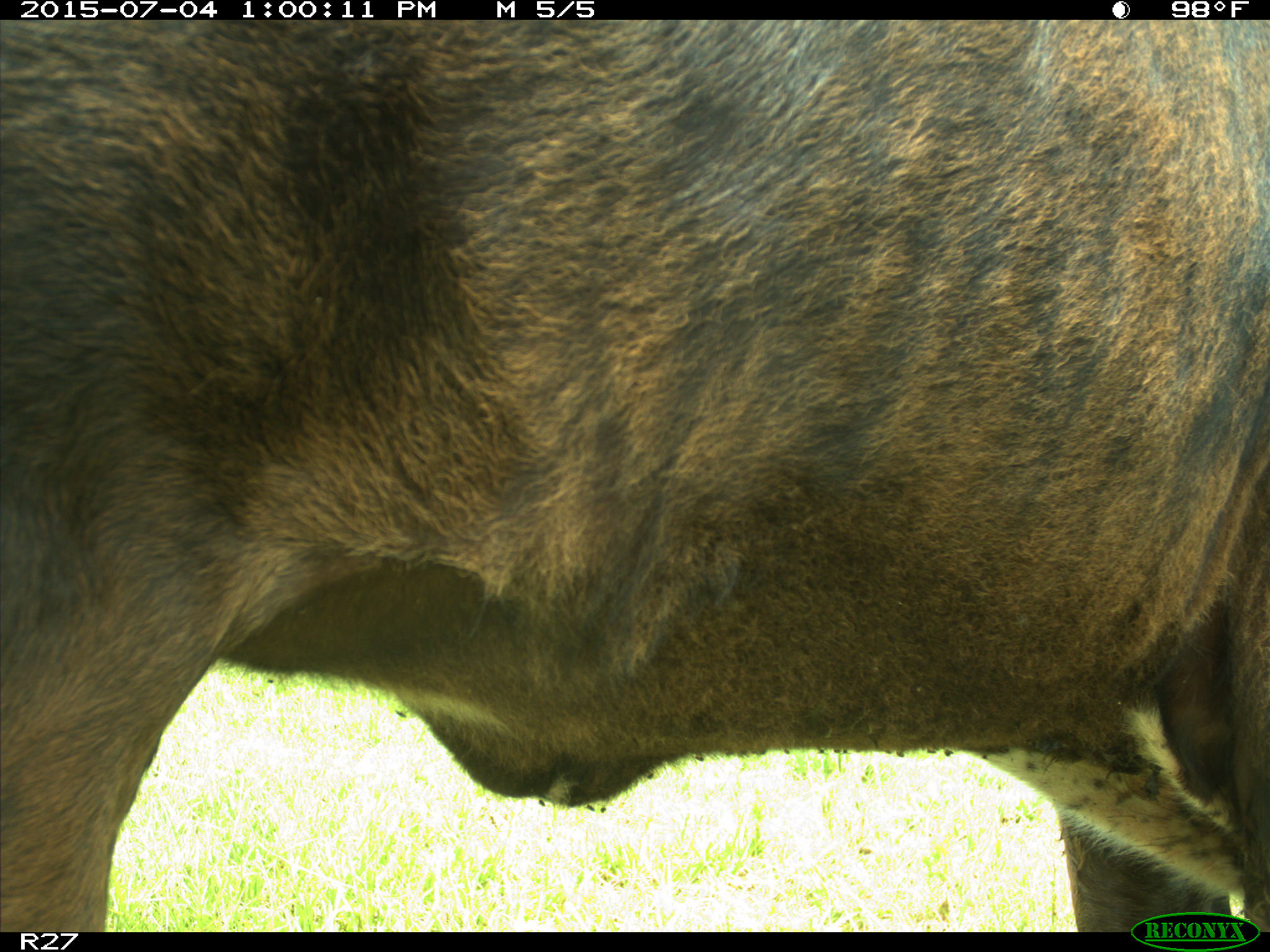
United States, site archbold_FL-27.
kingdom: Animalia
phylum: Chordata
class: Mammalia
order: Artiodactyla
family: Bovidae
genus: Bos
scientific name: Bos taurus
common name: domestic cow